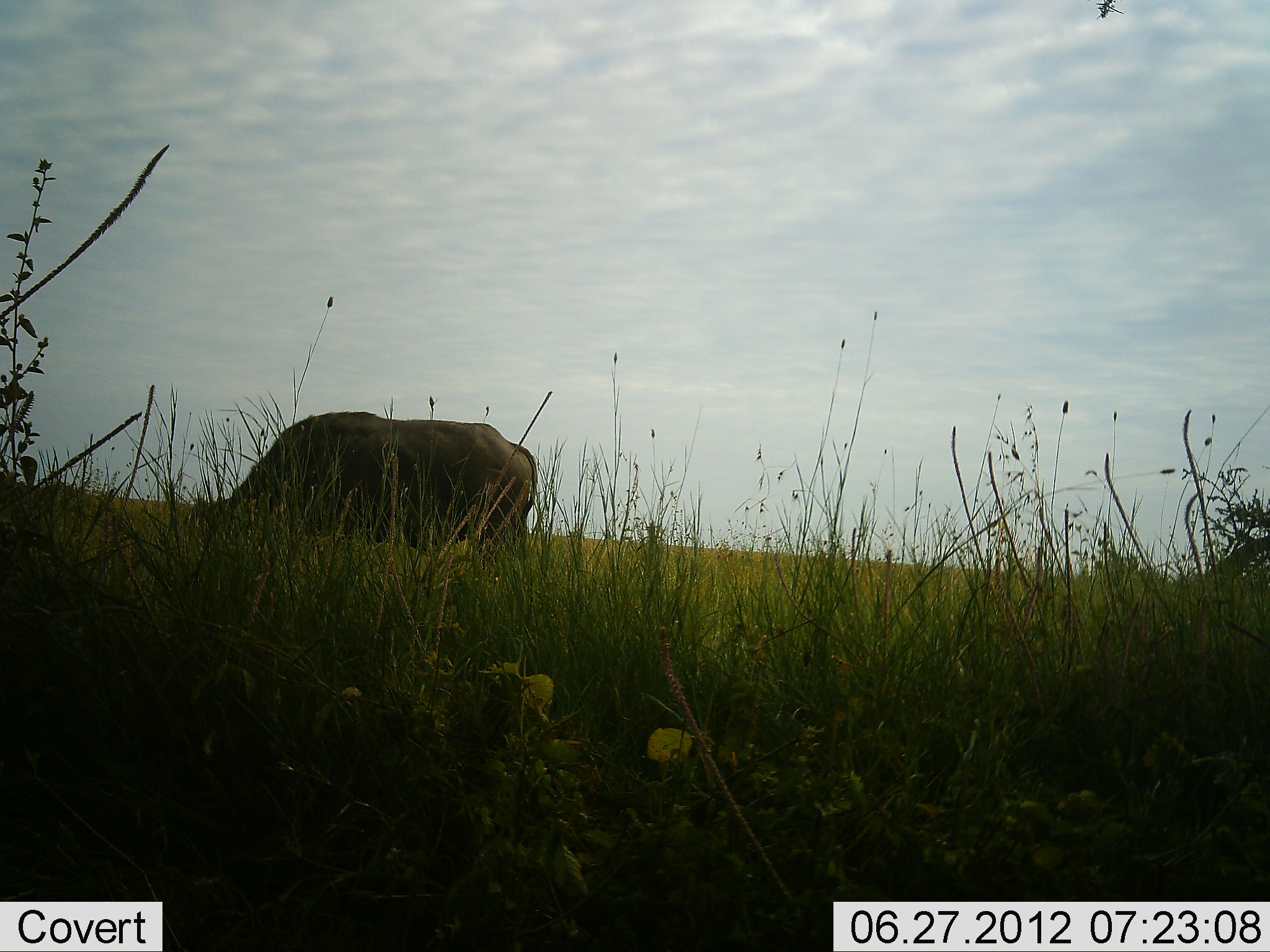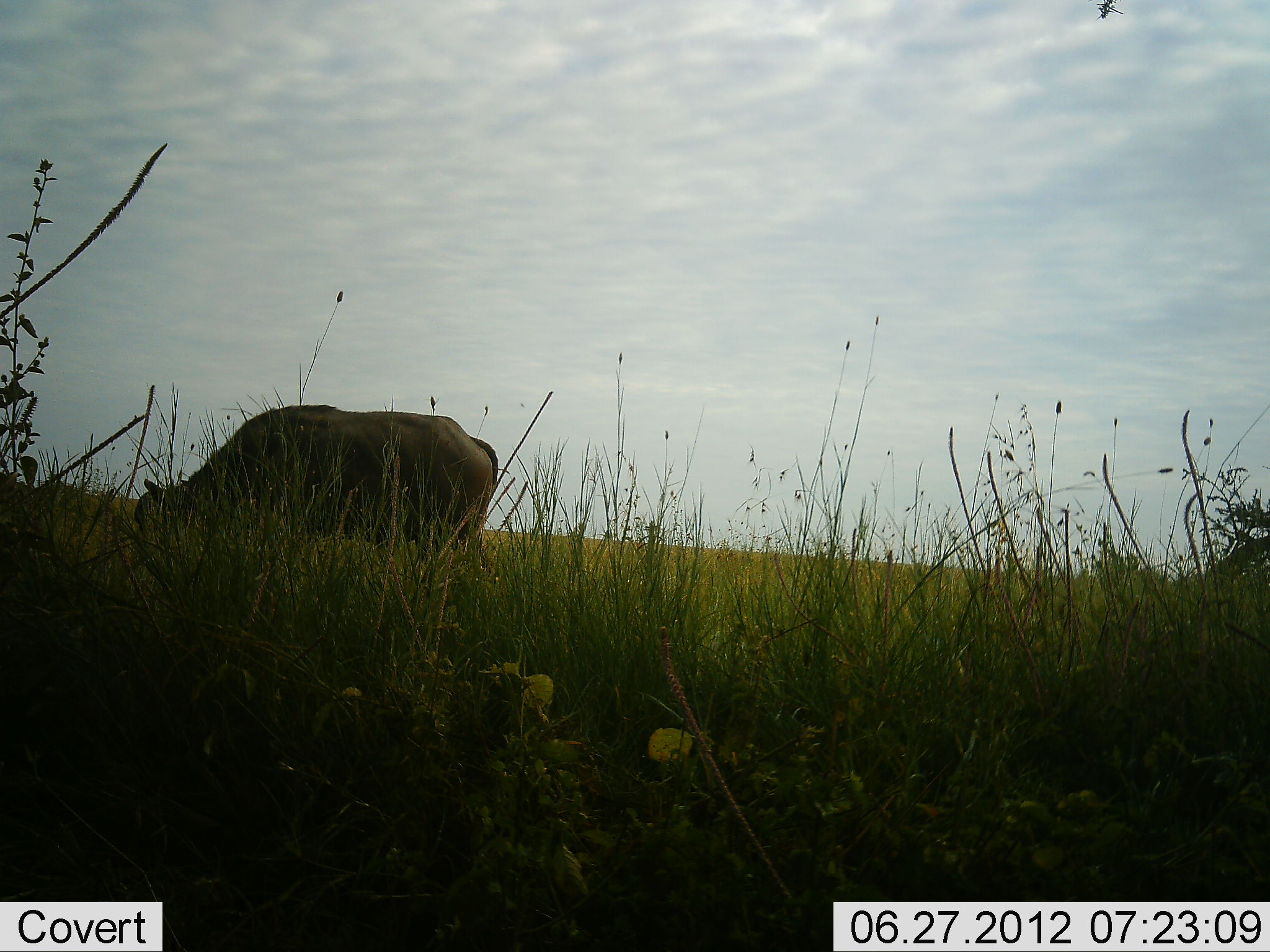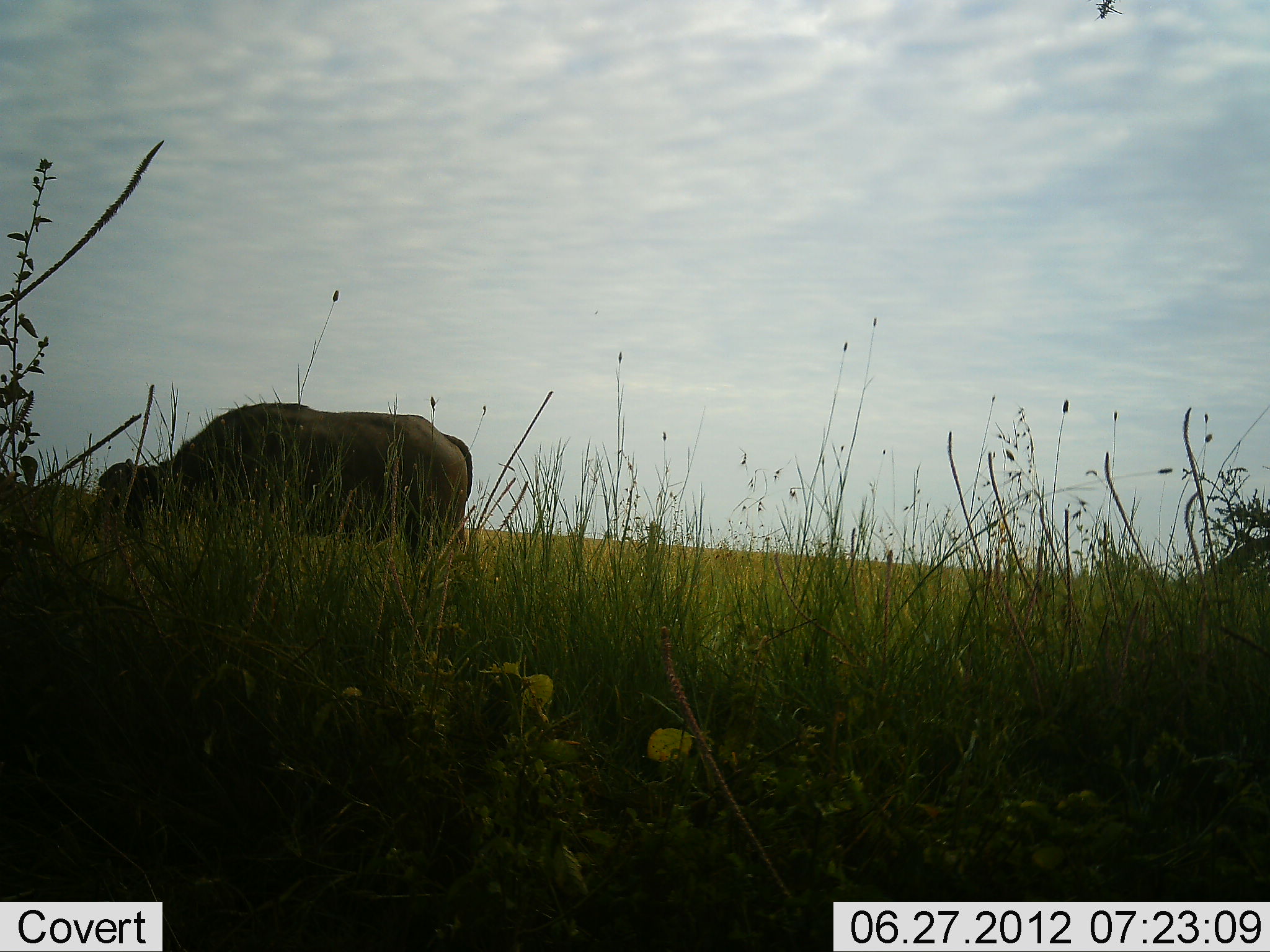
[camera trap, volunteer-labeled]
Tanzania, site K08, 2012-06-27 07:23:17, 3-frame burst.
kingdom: Animalia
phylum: Chordata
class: Mammalia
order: Artiodactyla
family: Bovidae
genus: Syncerus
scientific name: Syncerus caffer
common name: cape buffalo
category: buffalo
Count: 1.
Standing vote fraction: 0%.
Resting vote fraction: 0%.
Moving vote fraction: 30%.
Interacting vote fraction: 0%.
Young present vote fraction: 0%.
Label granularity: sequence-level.